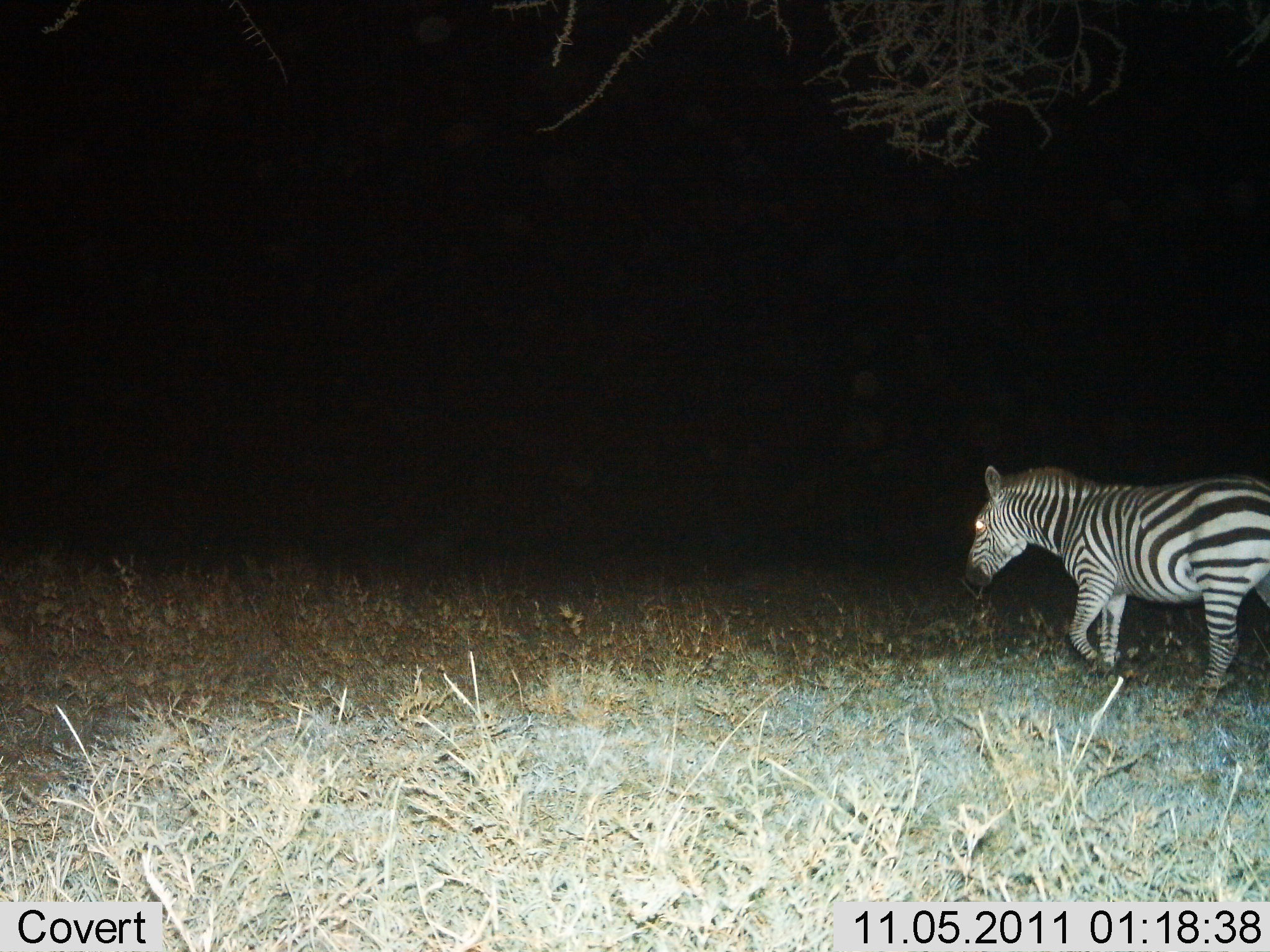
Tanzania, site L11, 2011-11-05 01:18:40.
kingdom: Animalia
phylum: Chordata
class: Mammalia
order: Perissodactyla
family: Equidae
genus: Equus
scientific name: Equus quagga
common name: plains zebra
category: zebra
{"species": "zebra (plains zebra) (Equus quagga)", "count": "1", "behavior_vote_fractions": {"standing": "17%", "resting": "0%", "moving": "92%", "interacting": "0%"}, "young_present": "0%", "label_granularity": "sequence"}